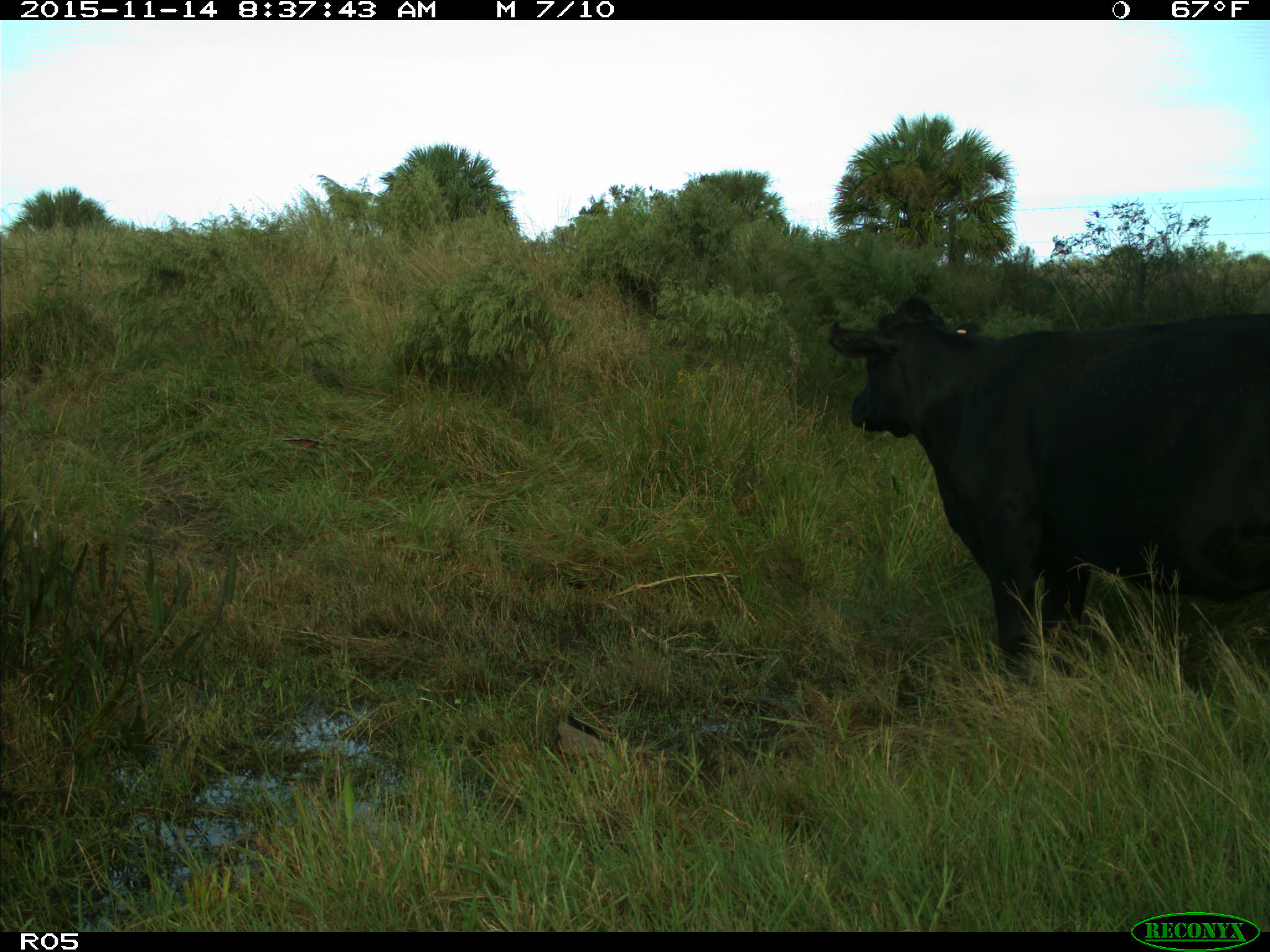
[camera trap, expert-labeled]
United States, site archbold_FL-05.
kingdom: Animalia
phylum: Chordata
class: Mammalia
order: Artiodactyla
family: Bovidae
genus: Bos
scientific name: Bos taurus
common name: domestic cow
Bos taurus (domestic cow).